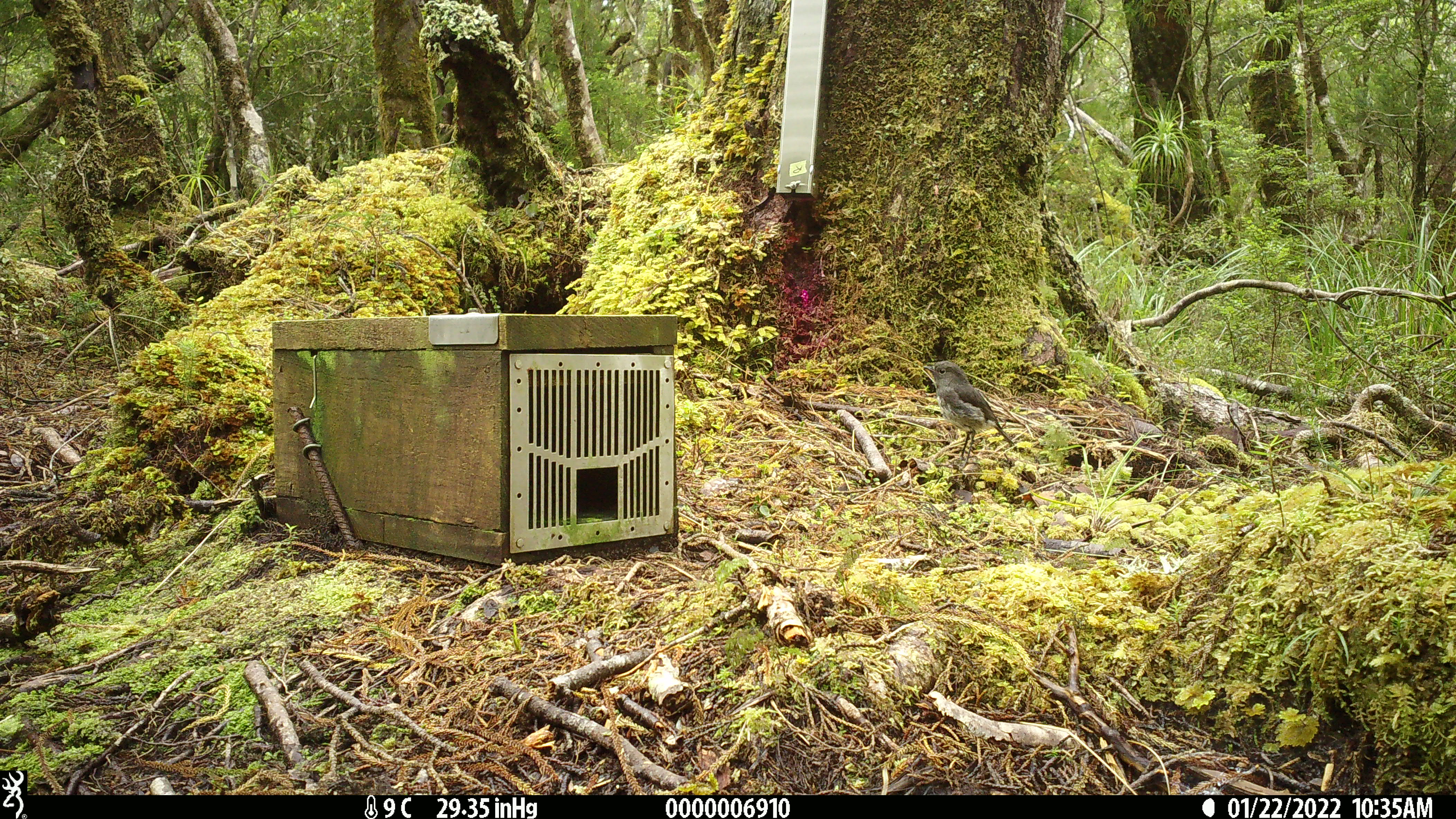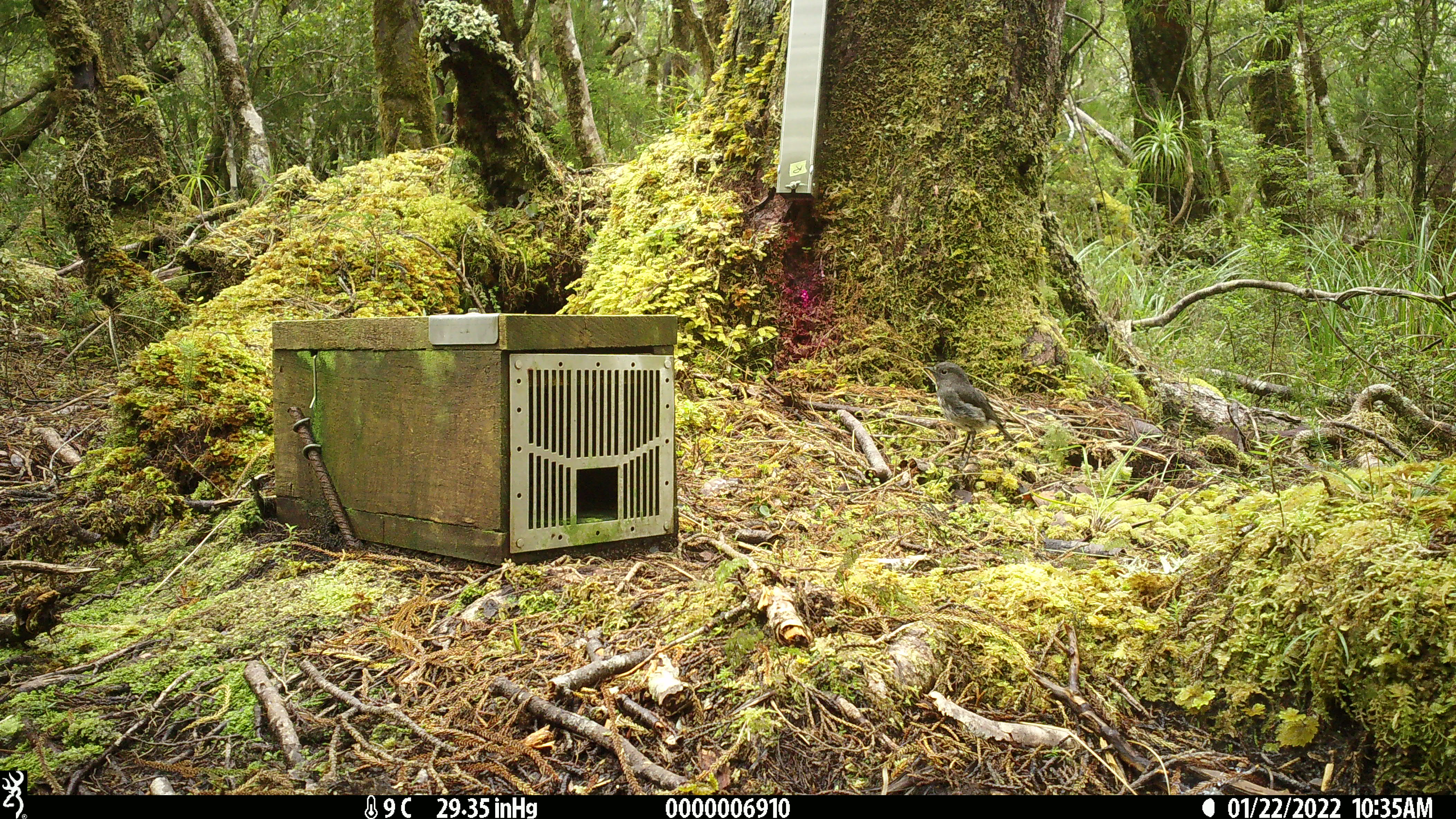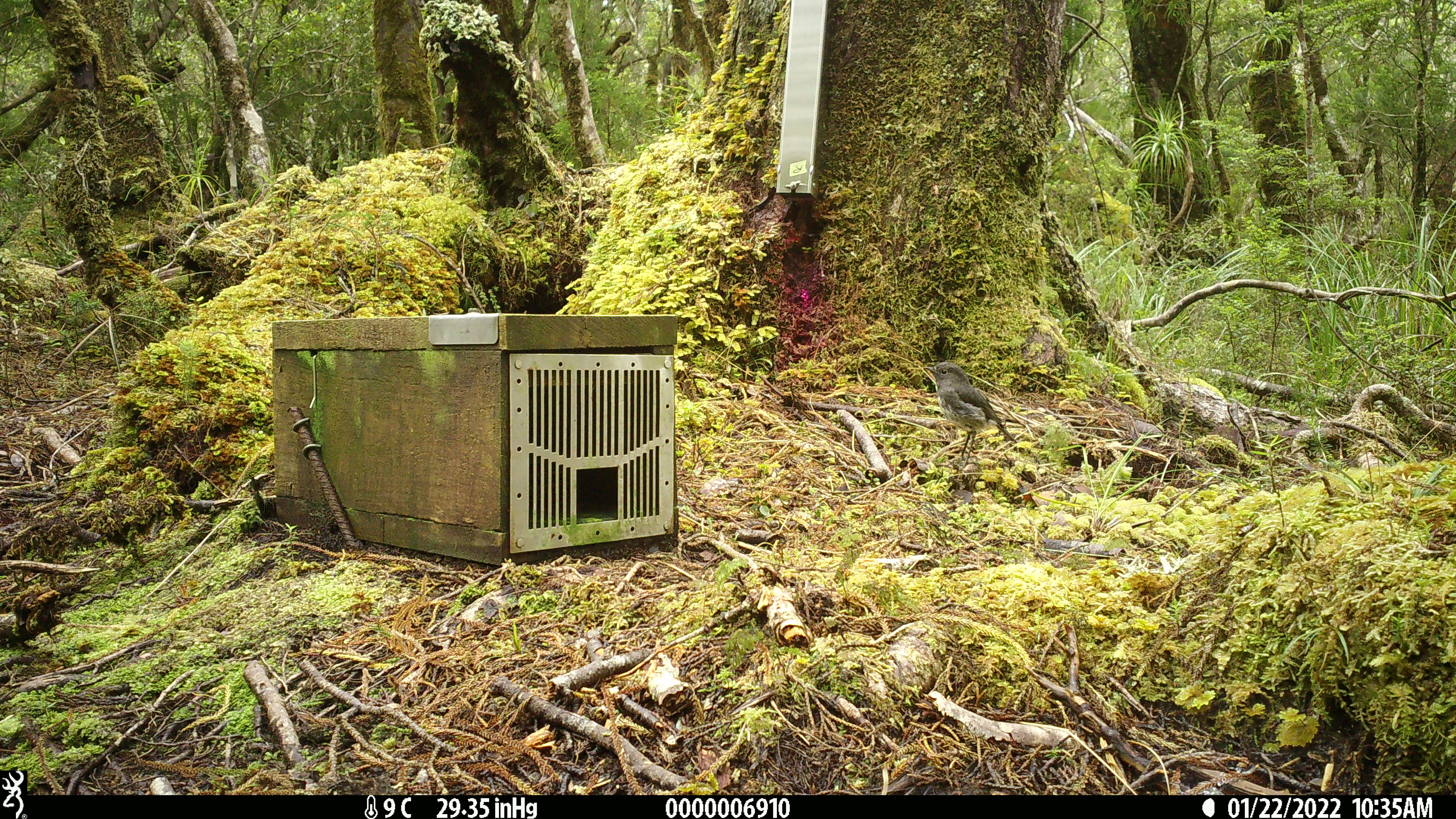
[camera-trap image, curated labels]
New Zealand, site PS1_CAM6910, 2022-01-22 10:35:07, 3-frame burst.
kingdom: Animalia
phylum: Chordata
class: Aves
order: Passeriformes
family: Petroicidae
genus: Petroica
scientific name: Petroica australis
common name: new zealand robin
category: robin